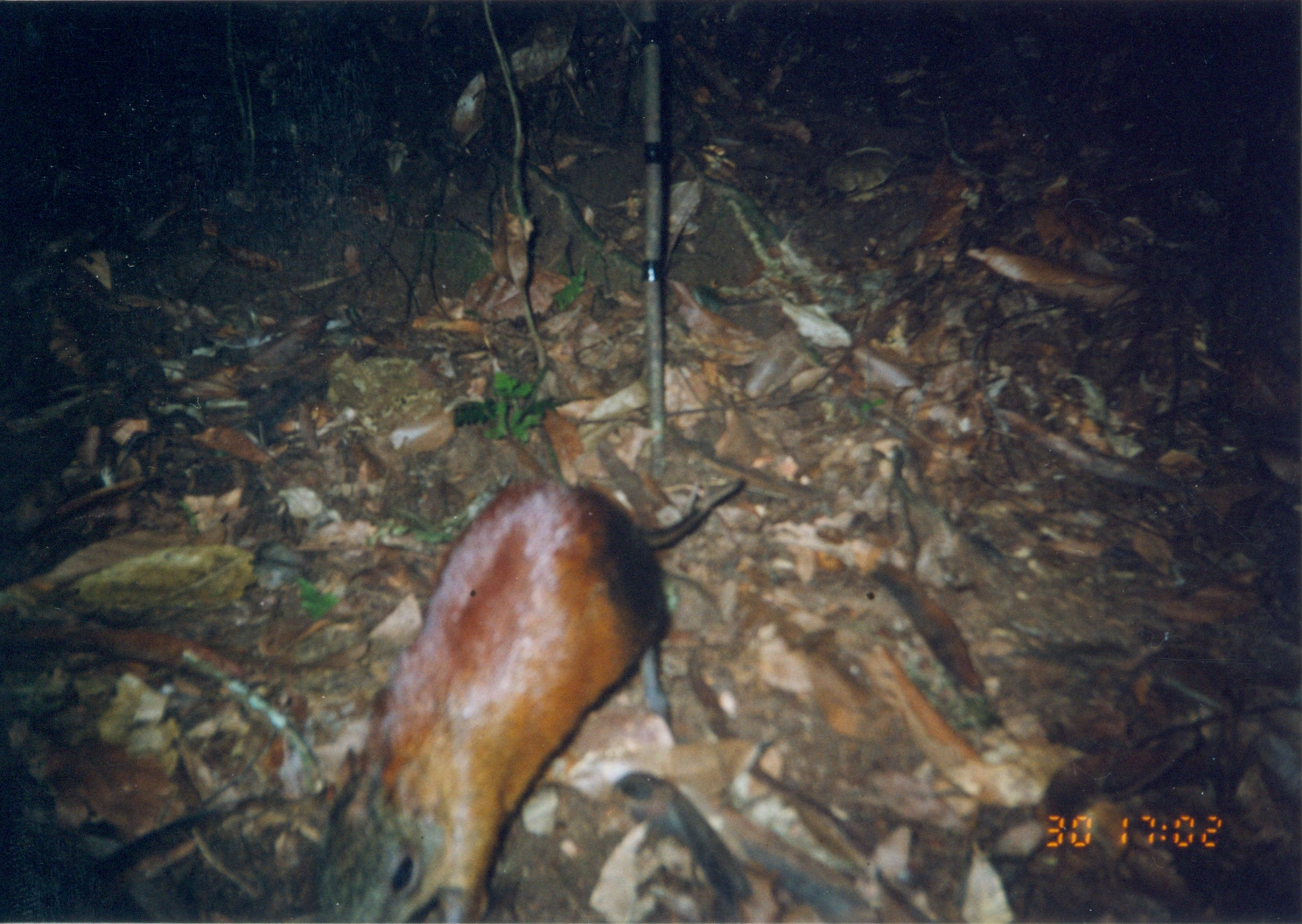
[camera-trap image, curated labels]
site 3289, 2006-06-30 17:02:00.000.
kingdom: Animalia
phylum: Chordata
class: Mammalia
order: Macroscelidea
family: Macroscelididae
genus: Rhynchocyon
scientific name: Rhynchocyon udzungwensis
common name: grey-faced sengi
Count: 1.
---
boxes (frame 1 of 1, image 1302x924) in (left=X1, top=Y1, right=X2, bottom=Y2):
rhynchocyon udzungwensis: (left=300, top=467, right=749, bottom=923)